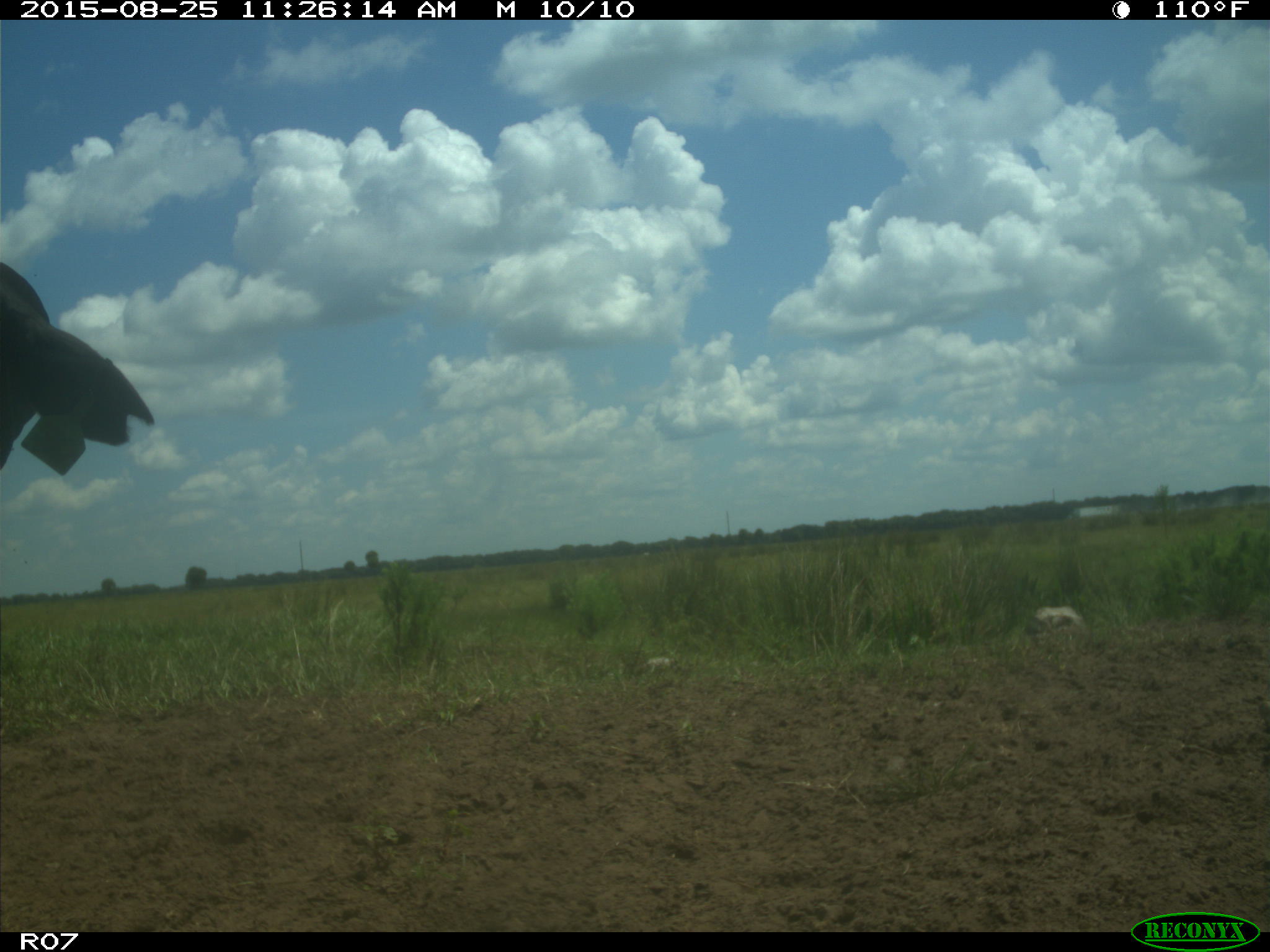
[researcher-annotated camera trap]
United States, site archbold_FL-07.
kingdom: Animalia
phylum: Chordata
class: Mammalia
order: Artiodactyla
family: Bovidae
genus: Bos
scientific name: Bos taurus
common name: domestic cow